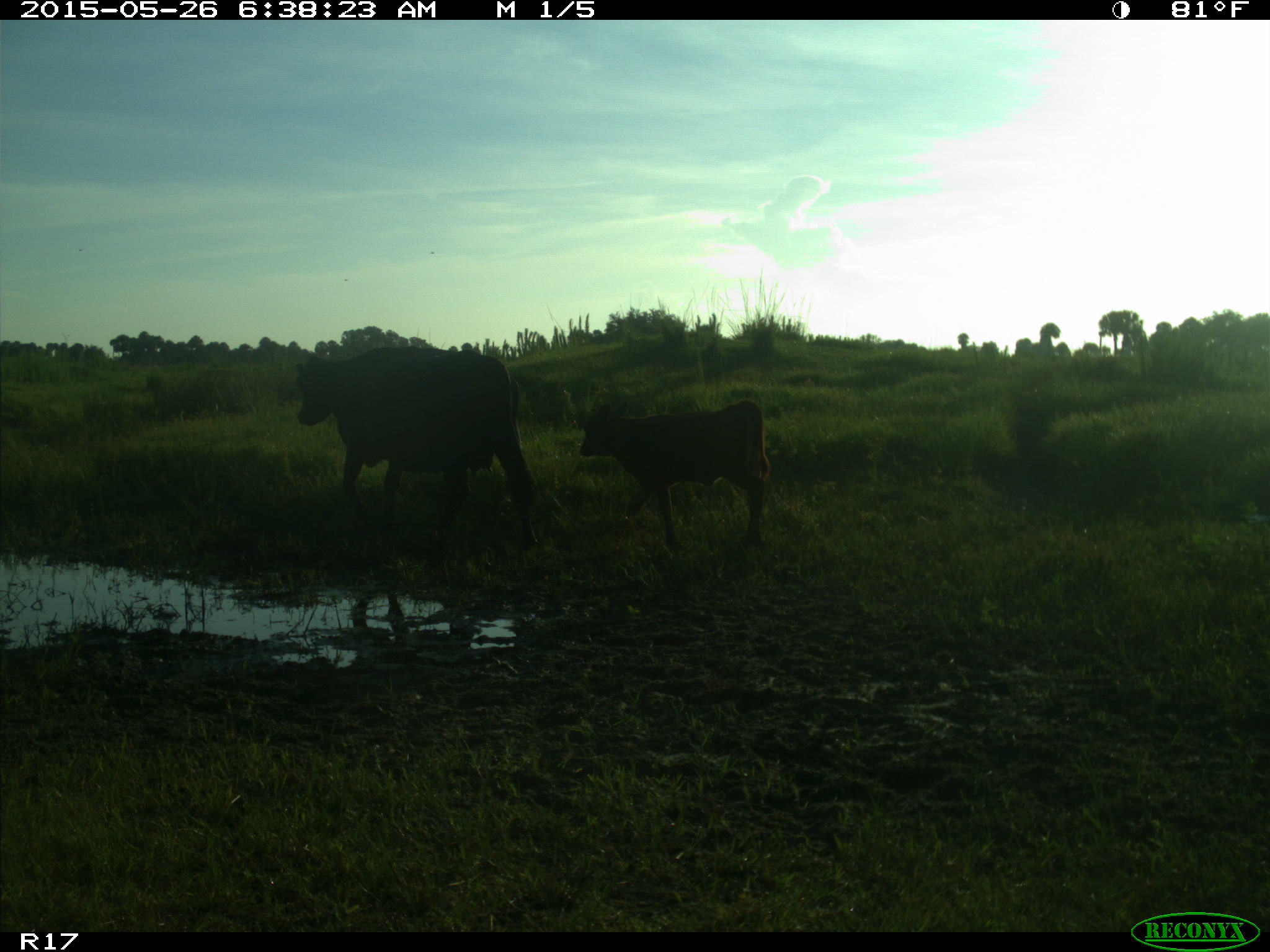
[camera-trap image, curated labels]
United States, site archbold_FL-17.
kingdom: Animalia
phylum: Chordata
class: Mammalia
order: Artiodactyla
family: Bovidae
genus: Bos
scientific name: Bos taurus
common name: domestic cow